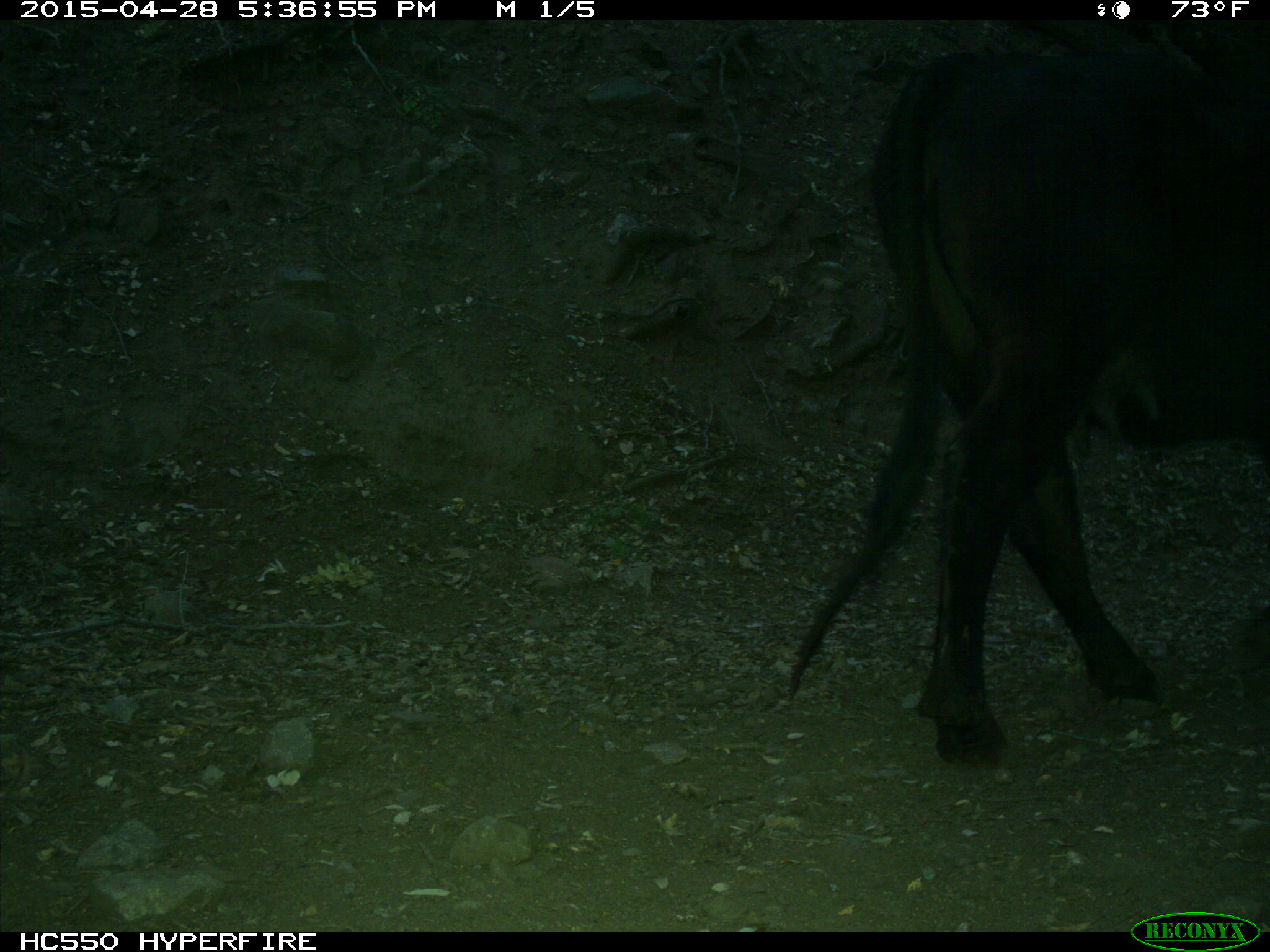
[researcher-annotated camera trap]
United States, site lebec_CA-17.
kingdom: Animalia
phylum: Chordata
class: Mammalia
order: Artiodactyla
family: Bovidae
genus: Bos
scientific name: Bos taurus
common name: domestic cow